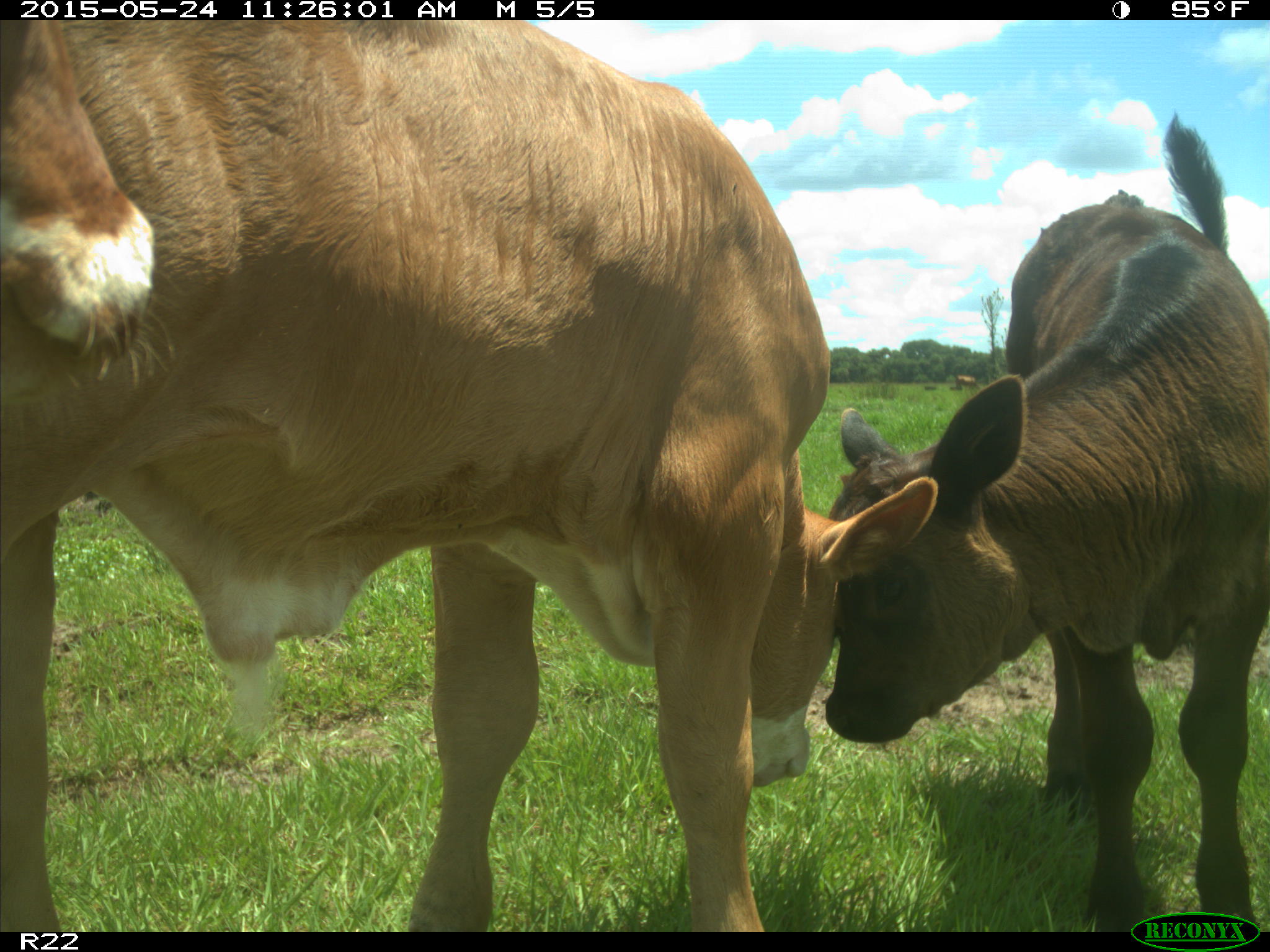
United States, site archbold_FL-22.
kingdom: Animalia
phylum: Chordata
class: Mammalia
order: Artiodactyla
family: Suidae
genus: Sus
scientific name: Sus scrofa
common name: wild boar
Sus scrofa (wild boar).